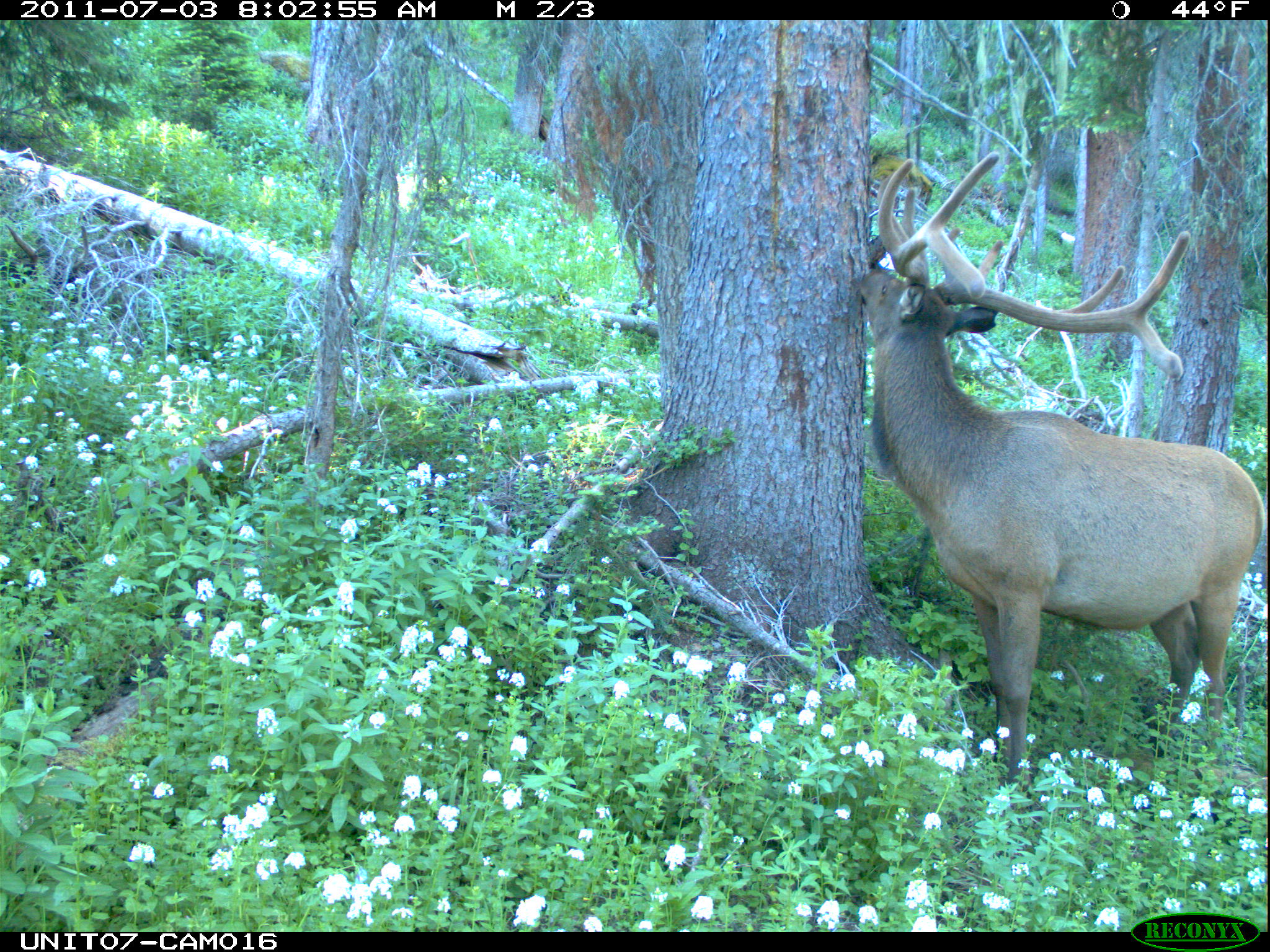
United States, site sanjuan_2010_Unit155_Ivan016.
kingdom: Animalia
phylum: Chordata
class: Mammalia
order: Artiodactyla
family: Cervidae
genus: Cervus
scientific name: Cervus elaphus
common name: red deer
Cervus elaphus (red deer).